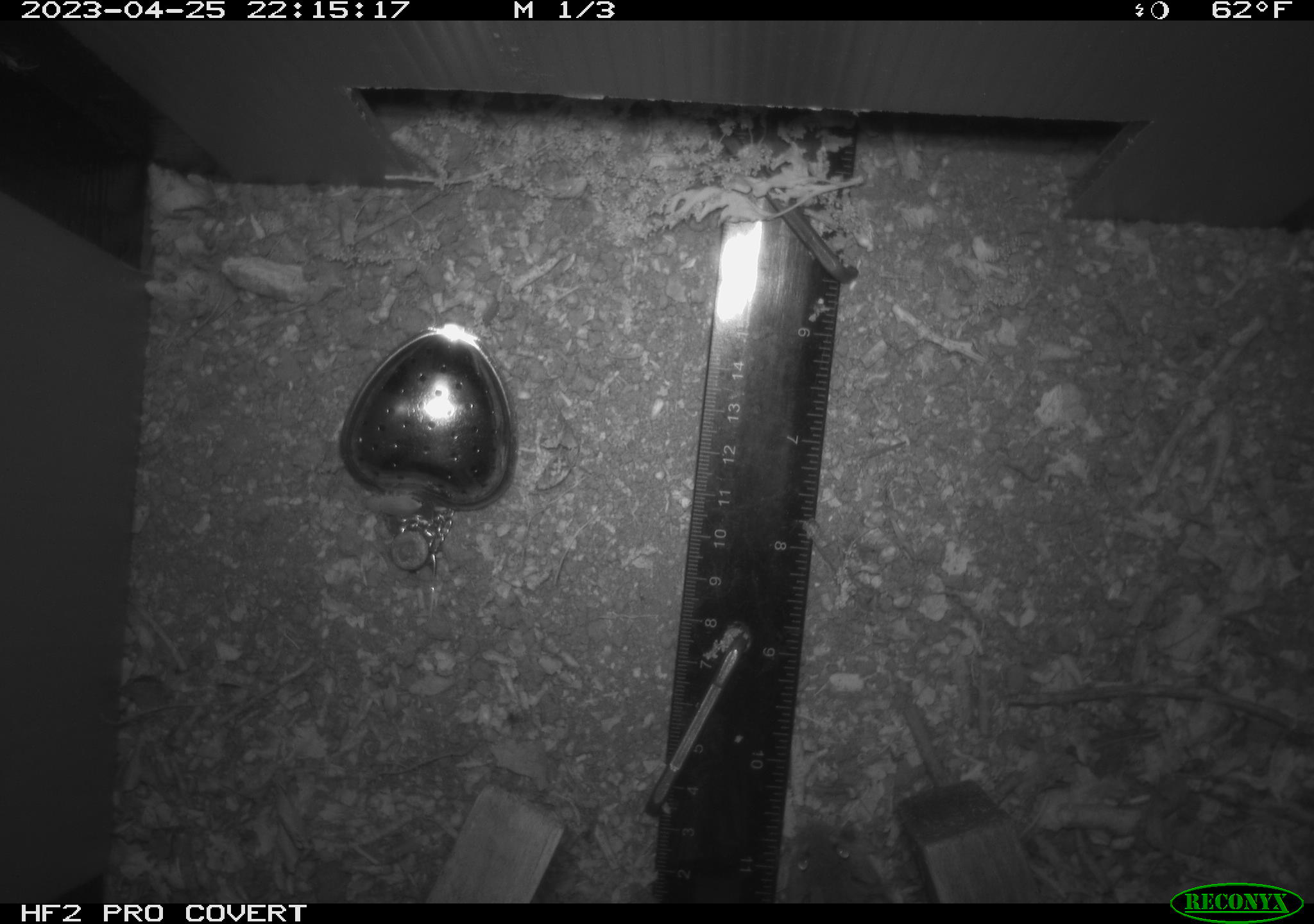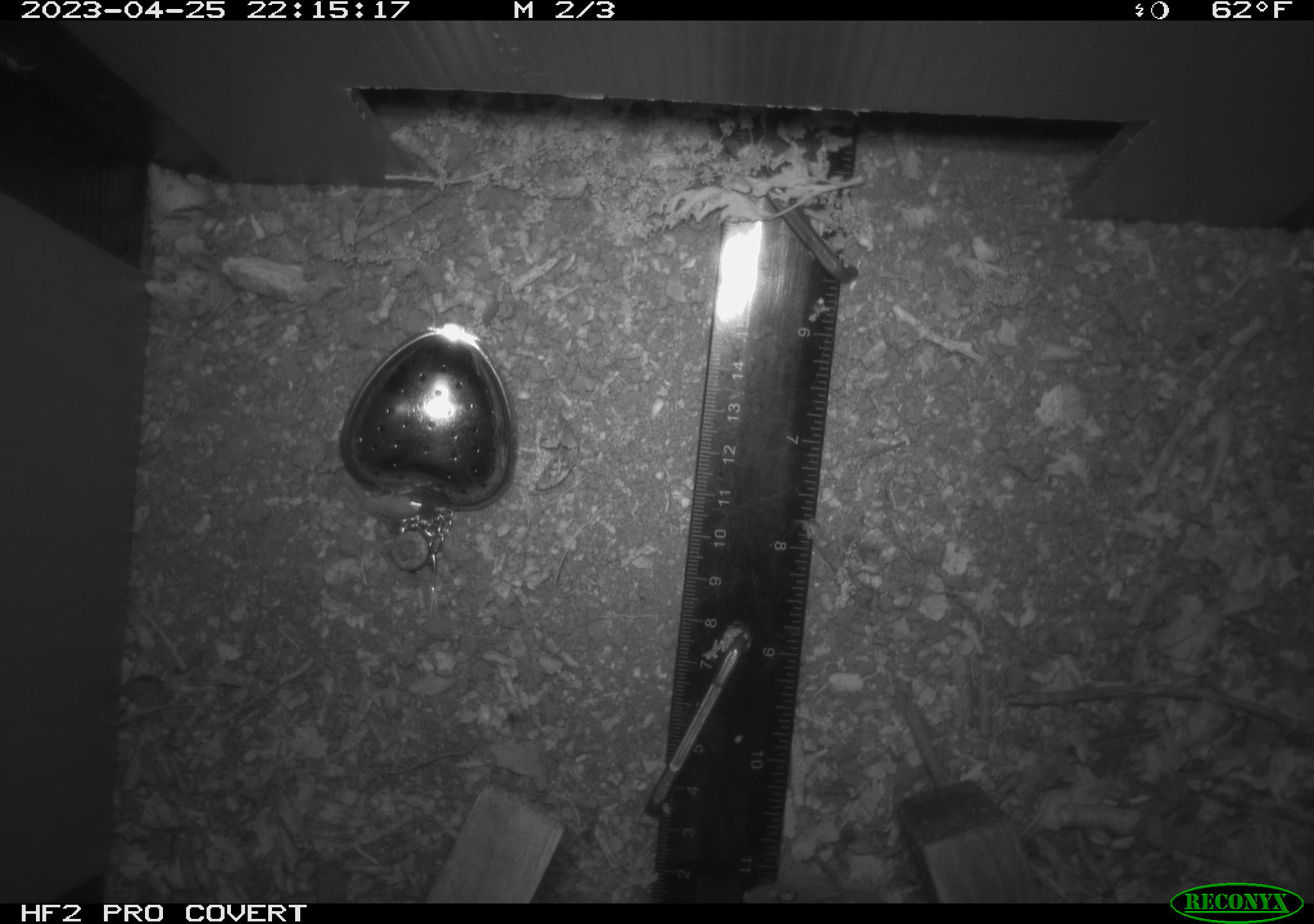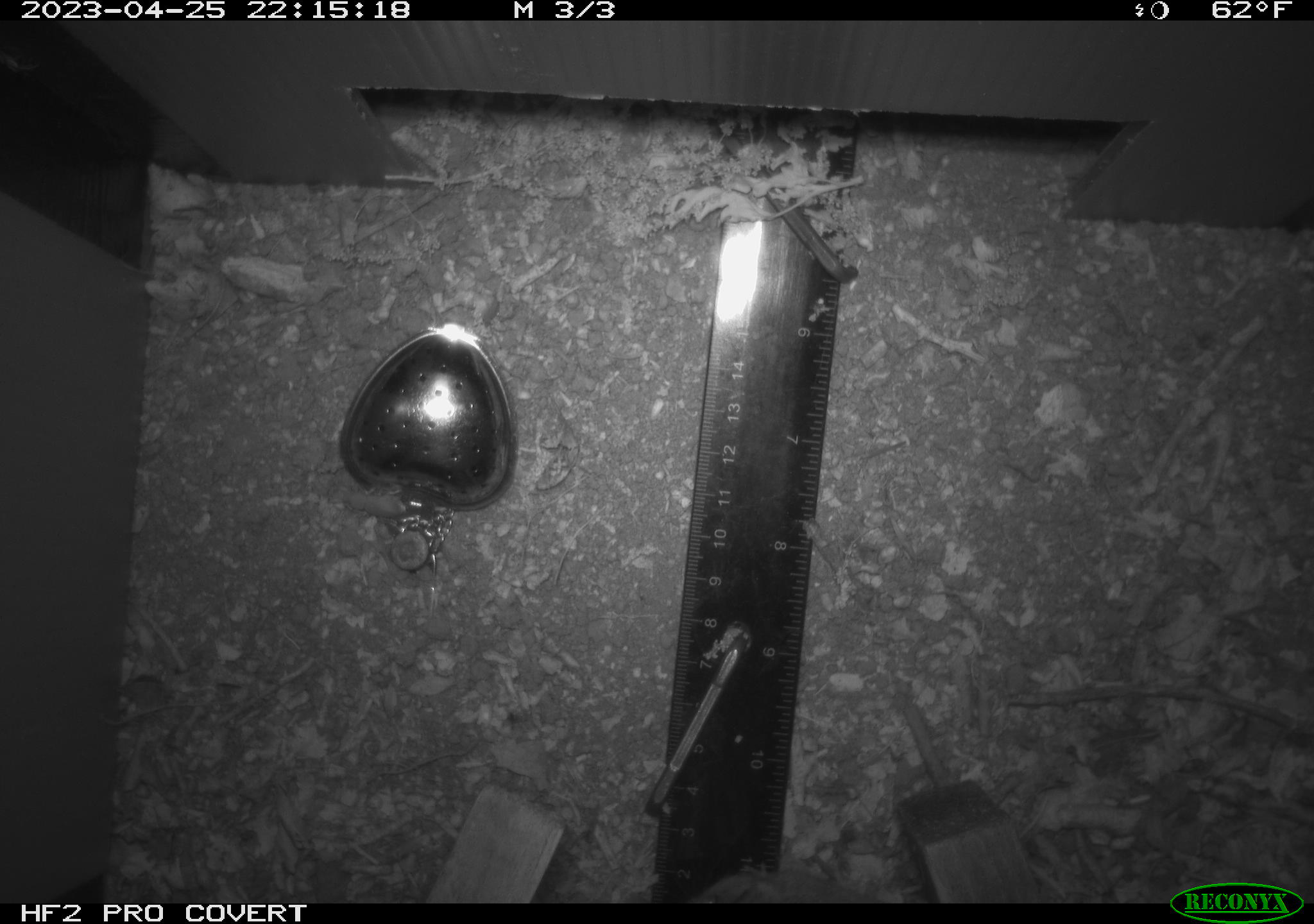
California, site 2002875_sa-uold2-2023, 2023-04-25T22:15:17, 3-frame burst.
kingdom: Animalia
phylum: Chordata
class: Mammalia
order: Rodentia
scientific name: Rodentia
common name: mouse species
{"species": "mouse species (Rodentia)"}